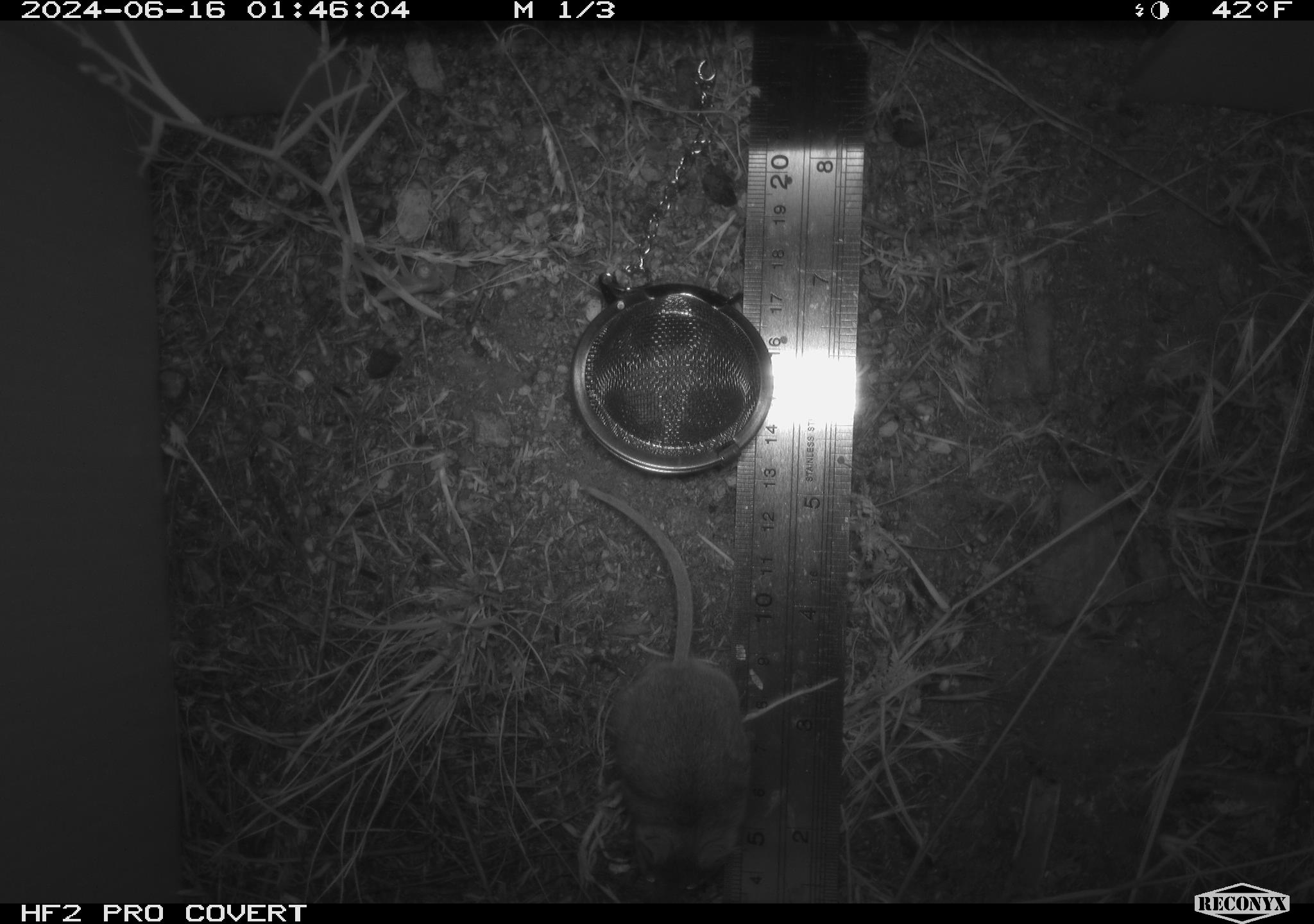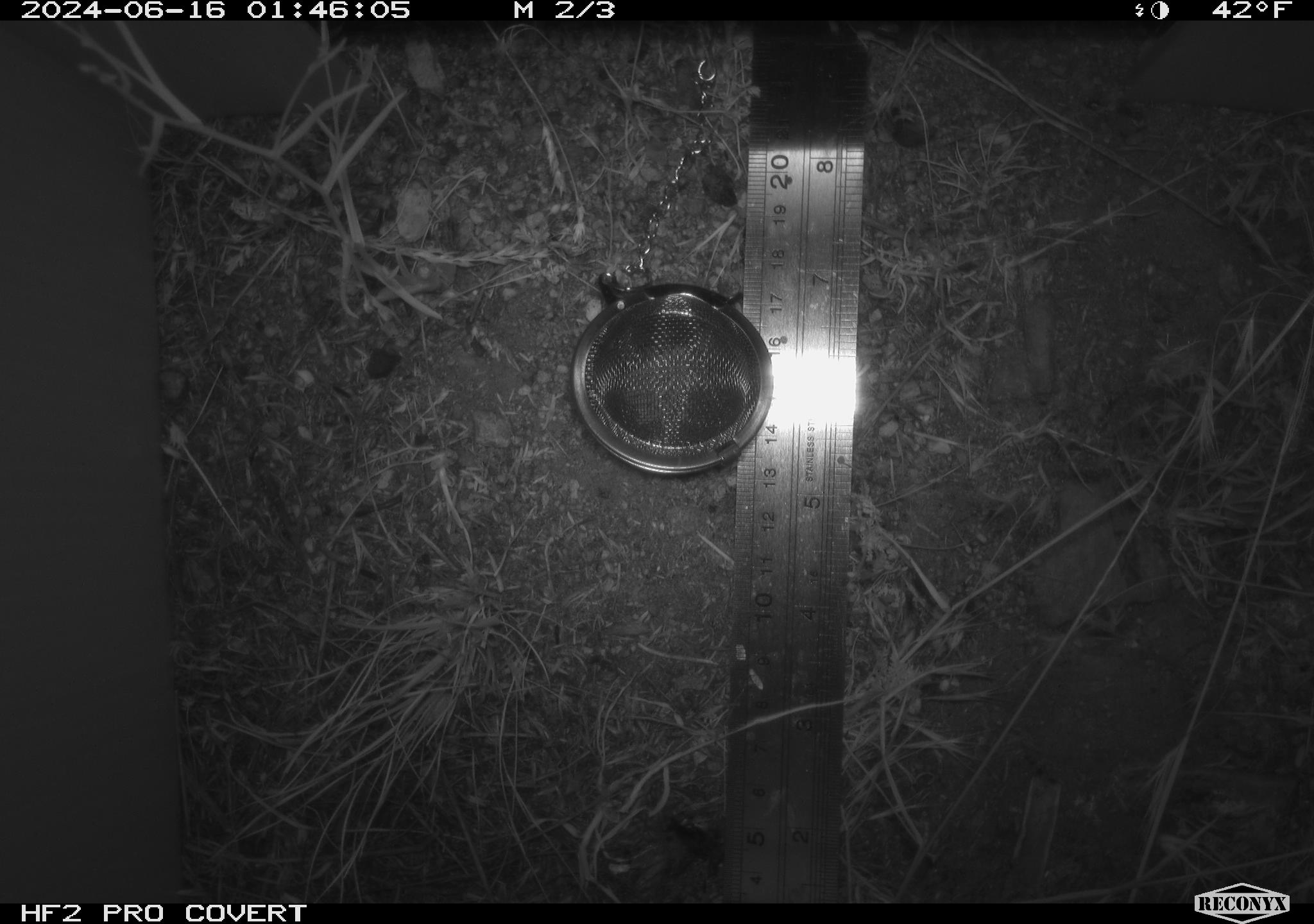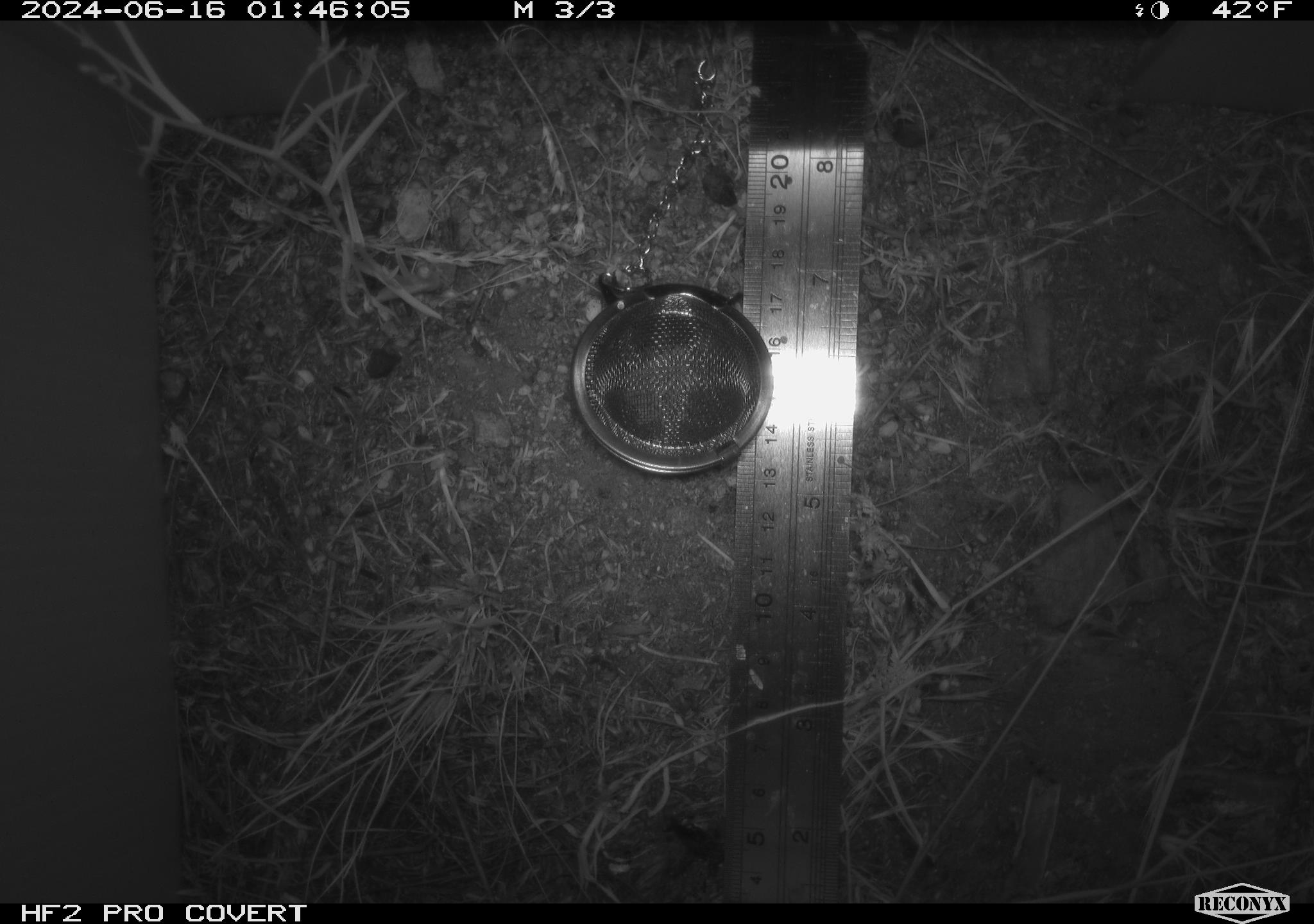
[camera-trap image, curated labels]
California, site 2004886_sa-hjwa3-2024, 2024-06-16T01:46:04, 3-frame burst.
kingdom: Animalia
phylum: Chordata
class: Mammalia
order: Rodentia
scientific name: Rodentia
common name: rodent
Rodent (Rodentia).